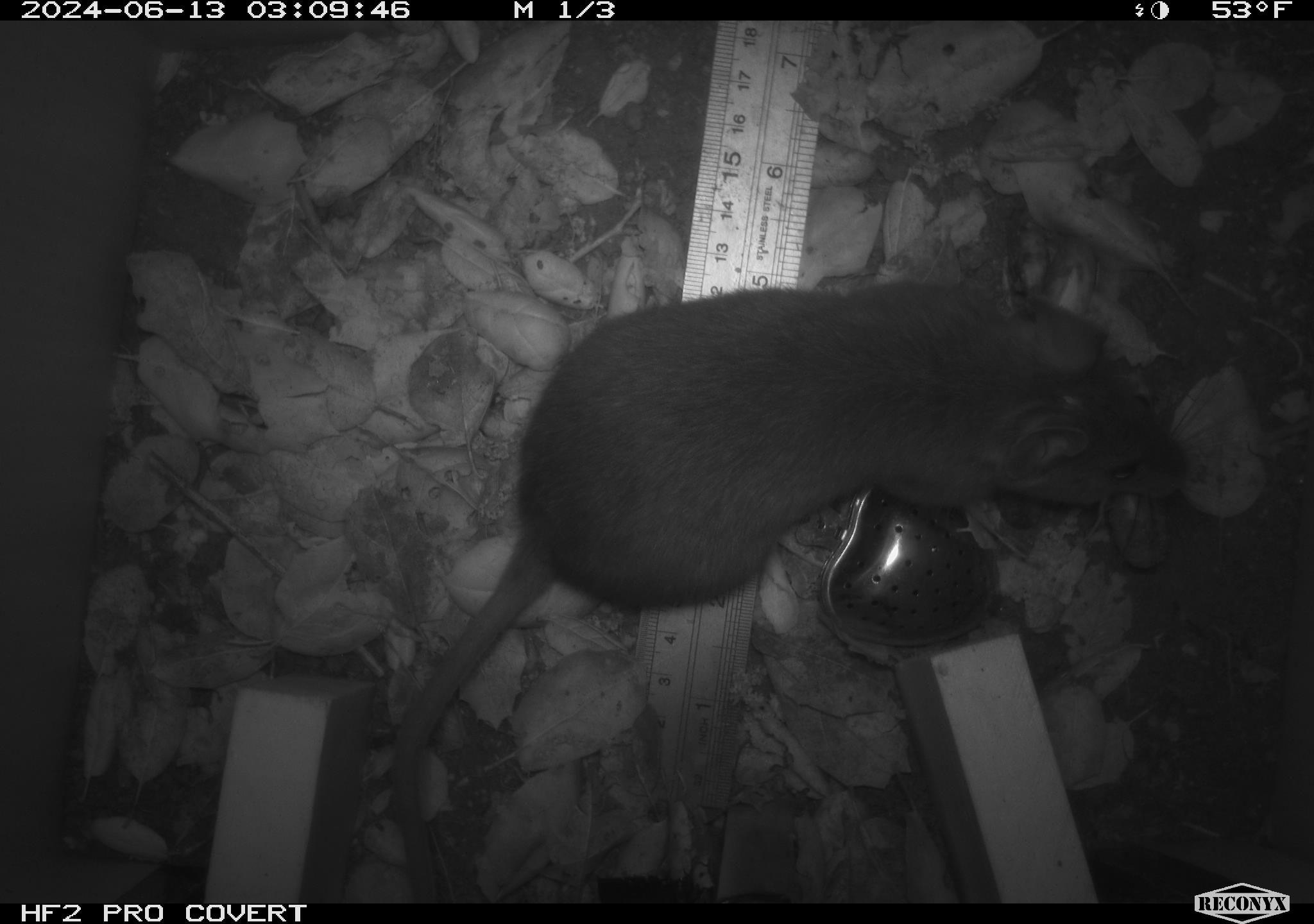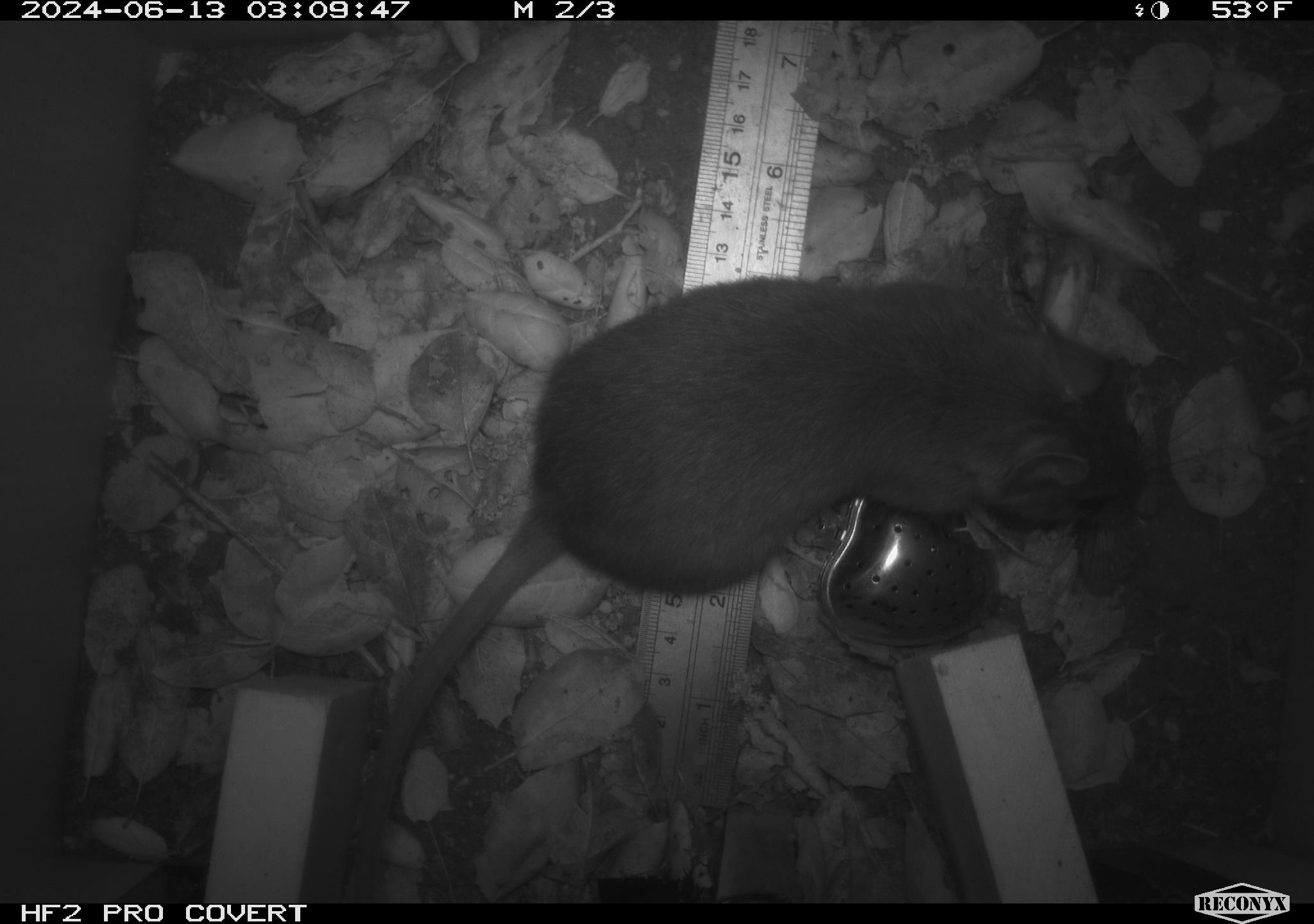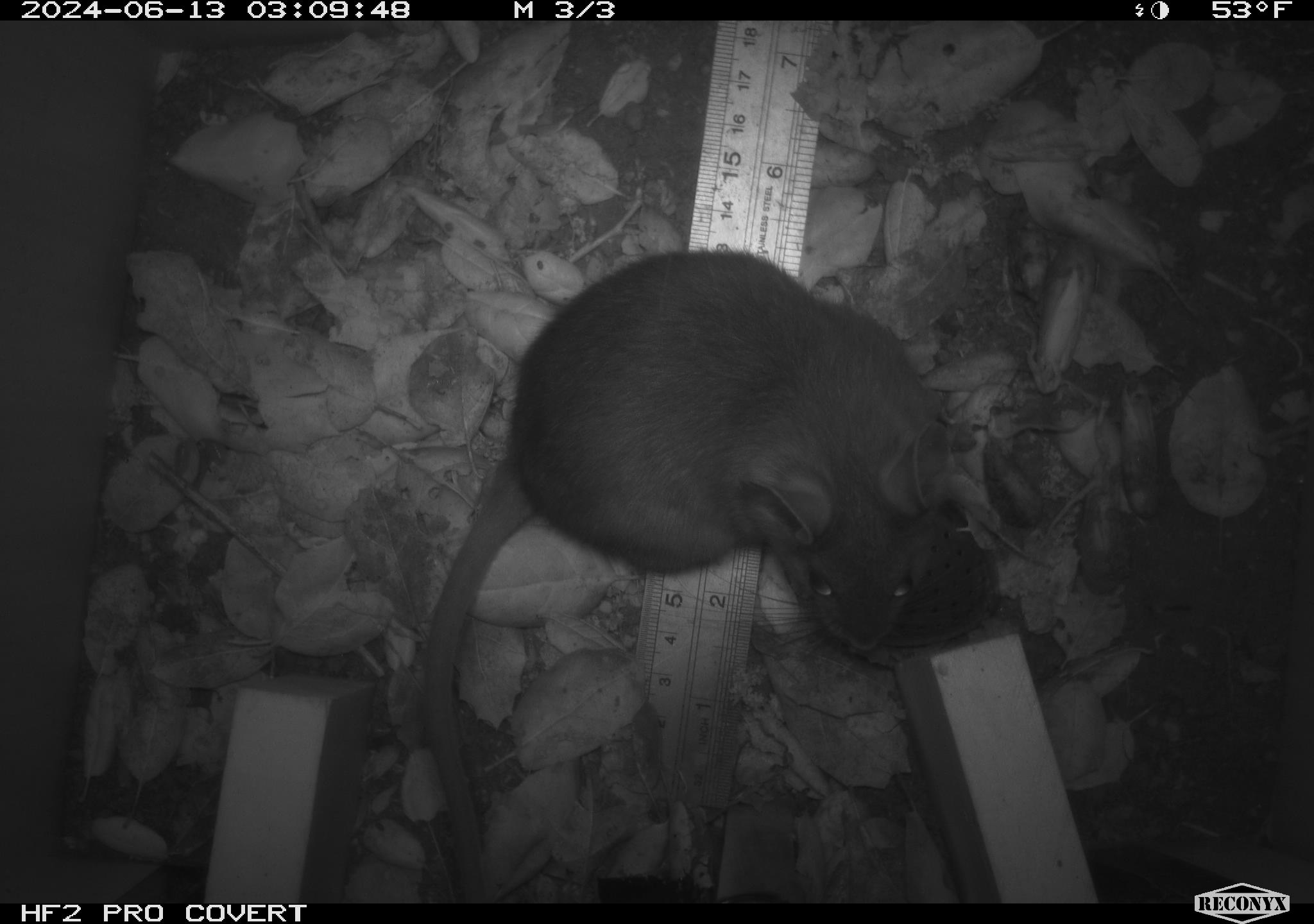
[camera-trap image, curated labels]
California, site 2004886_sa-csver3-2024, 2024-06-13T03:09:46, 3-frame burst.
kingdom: Animalia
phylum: Chordata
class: Mammalia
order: Rodentia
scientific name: Rodentia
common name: rodent